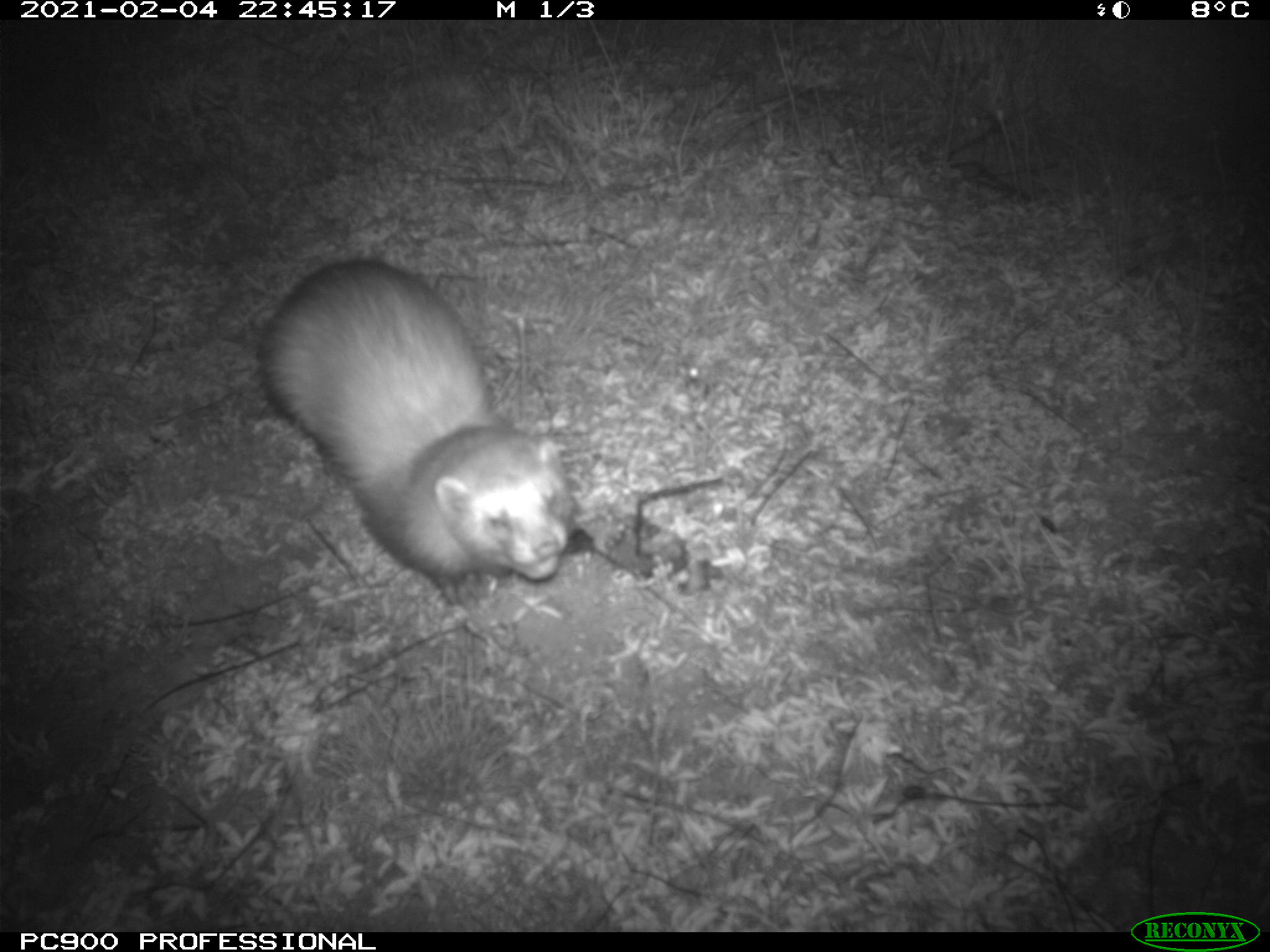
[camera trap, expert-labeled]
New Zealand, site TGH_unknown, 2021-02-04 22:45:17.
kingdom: Animalia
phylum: Chordata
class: Mammalia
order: Carnivora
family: Mustelidae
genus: Mustela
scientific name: Mustela furo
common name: ferret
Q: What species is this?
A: Ferret (Mustela furo).